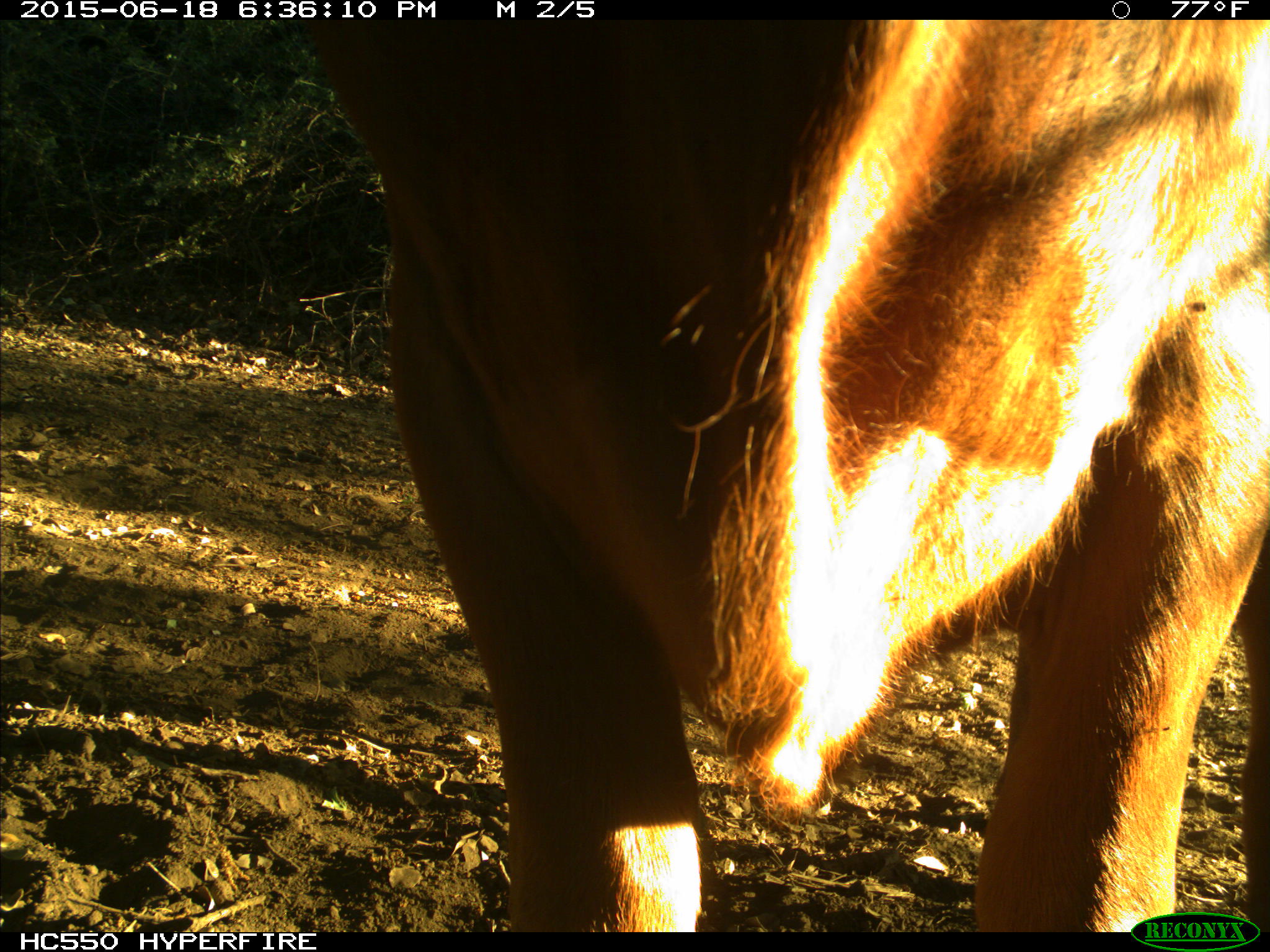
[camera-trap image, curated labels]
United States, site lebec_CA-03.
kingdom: Animalia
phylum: Chordata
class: Mammalia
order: Artiodactyla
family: Bovidae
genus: Bos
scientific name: Bos taurus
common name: domestic cow